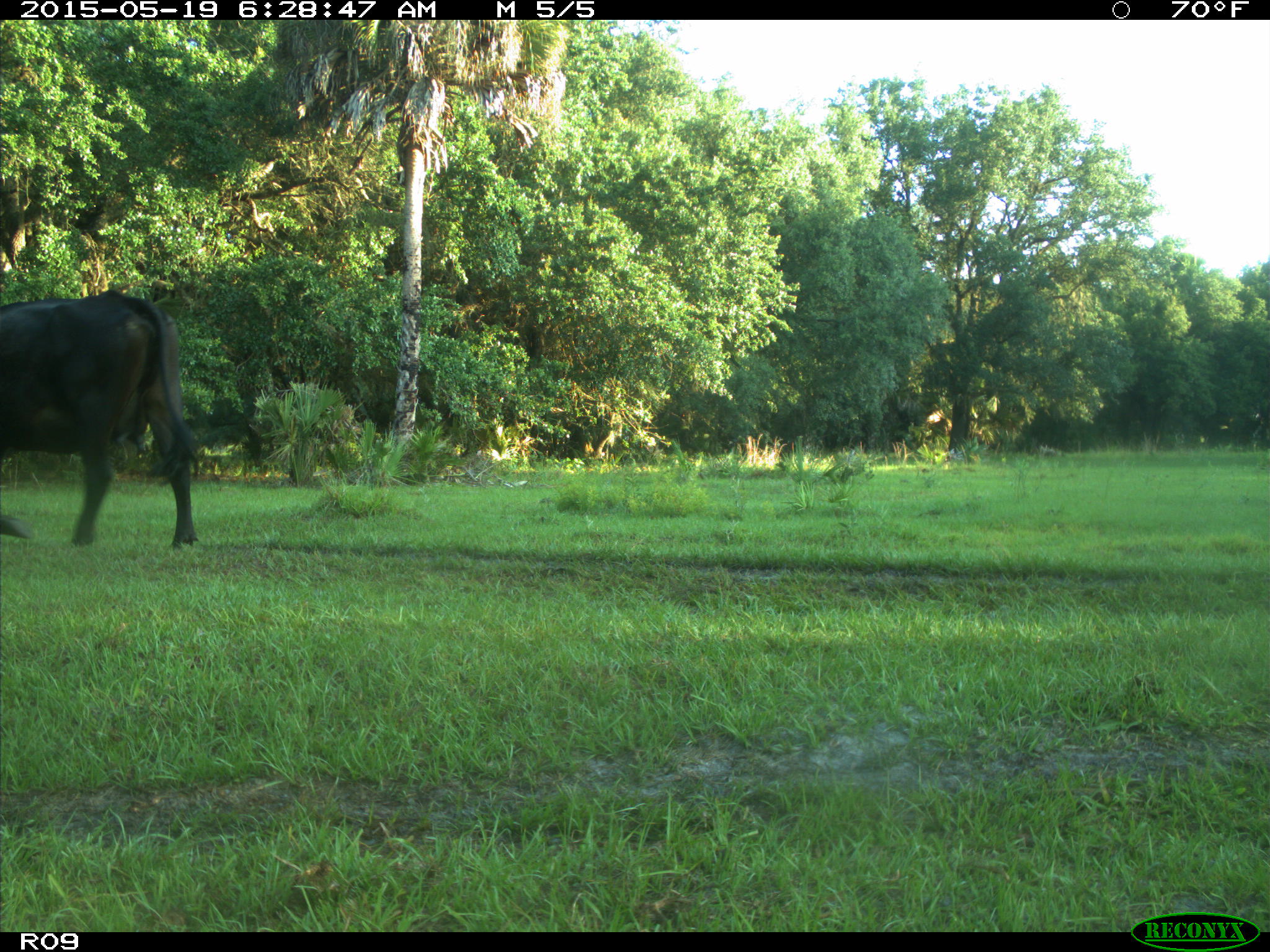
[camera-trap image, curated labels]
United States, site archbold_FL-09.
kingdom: Animalia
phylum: Chordata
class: Mammalia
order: Artiodactyla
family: Bovidae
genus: Bos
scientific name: Bos taurus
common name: domestic cow